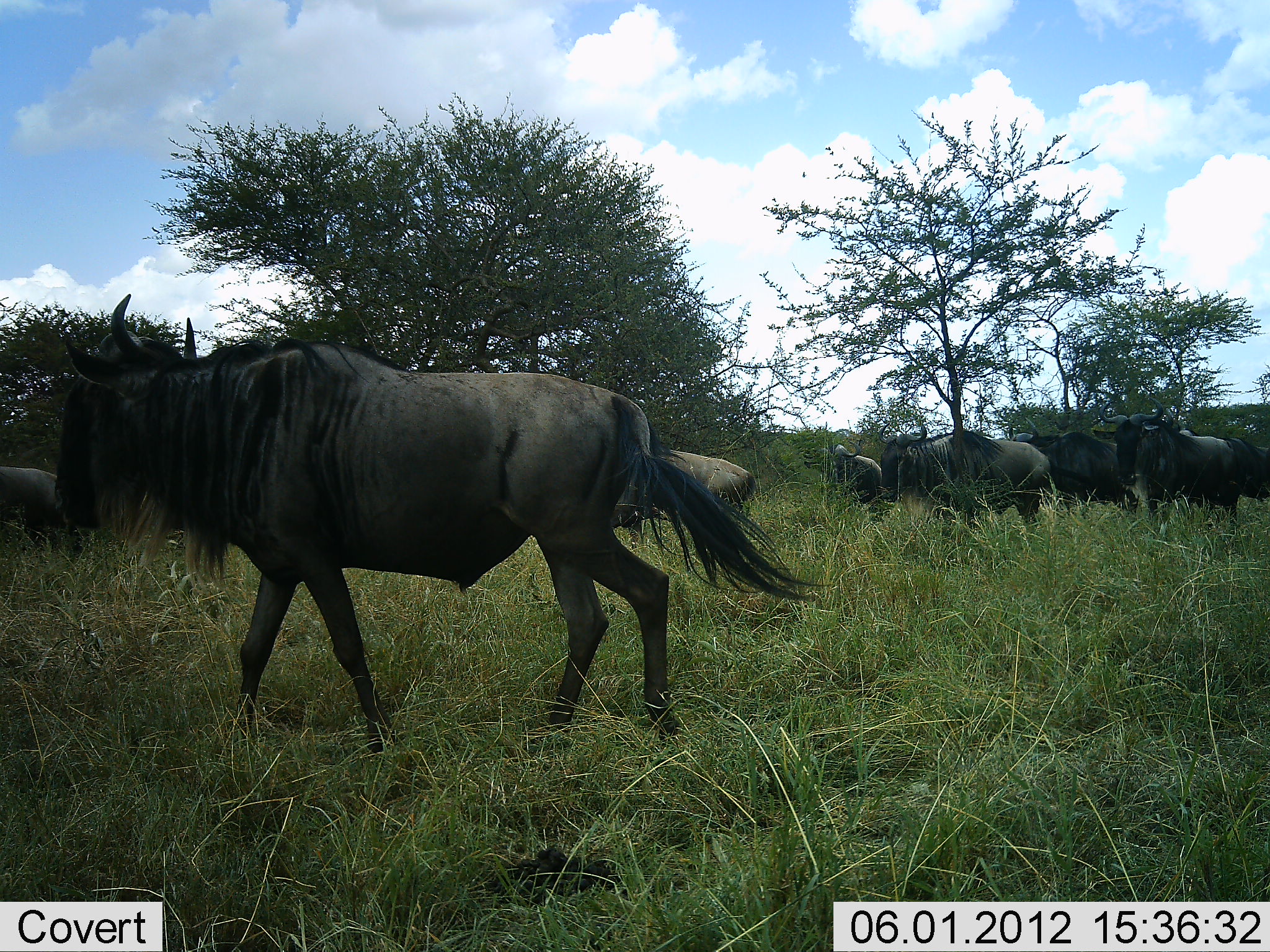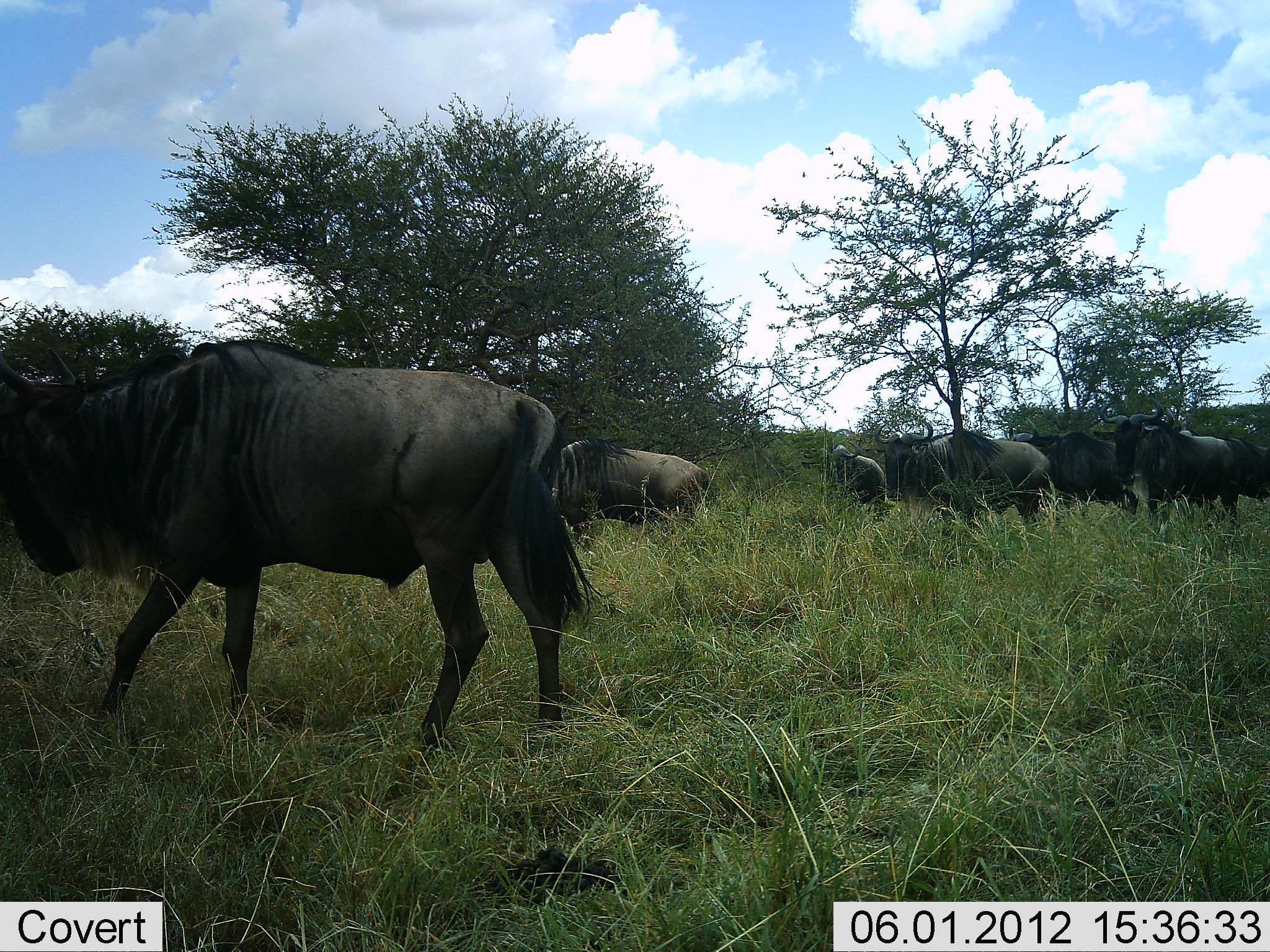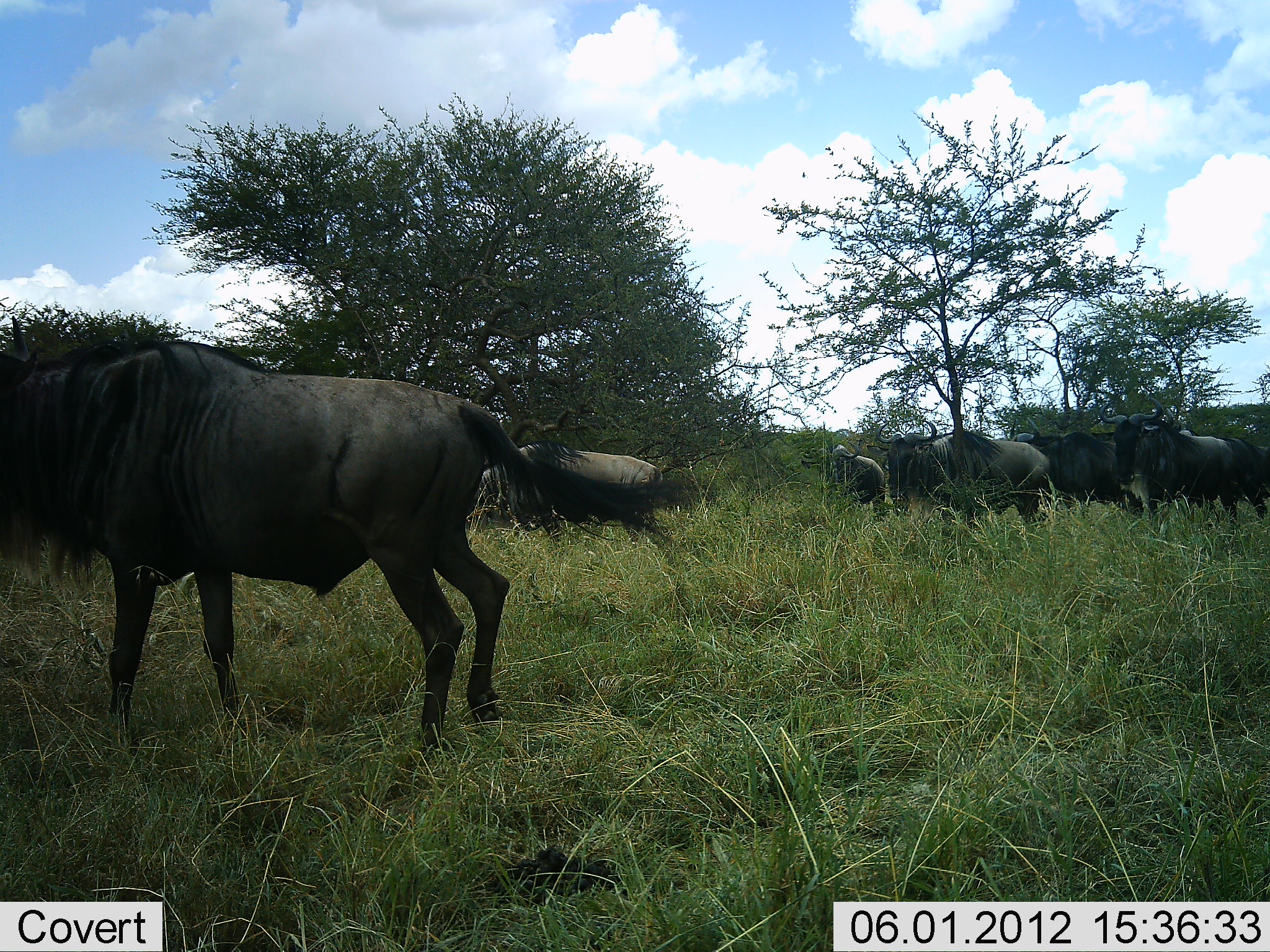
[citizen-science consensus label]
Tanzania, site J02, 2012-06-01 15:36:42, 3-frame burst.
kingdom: Animalia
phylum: Chordata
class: Mammalia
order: Artiodactyla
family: Bovidae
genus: Connochaetes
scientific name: Connochaetes taurinus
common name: blue wildebeest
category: wildebeest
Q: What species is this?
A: Wildebeest (blue wildebeest) (Connochaetes taurinus).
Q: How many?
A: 8.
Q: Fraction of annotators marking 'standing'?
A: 100%.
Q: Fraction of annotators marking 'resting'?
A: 0%.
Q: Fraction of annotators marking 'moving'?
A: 80%.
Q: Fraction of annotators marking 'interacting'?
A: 0%.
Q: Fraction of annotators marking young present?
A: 0%.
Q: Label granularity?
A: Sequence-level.